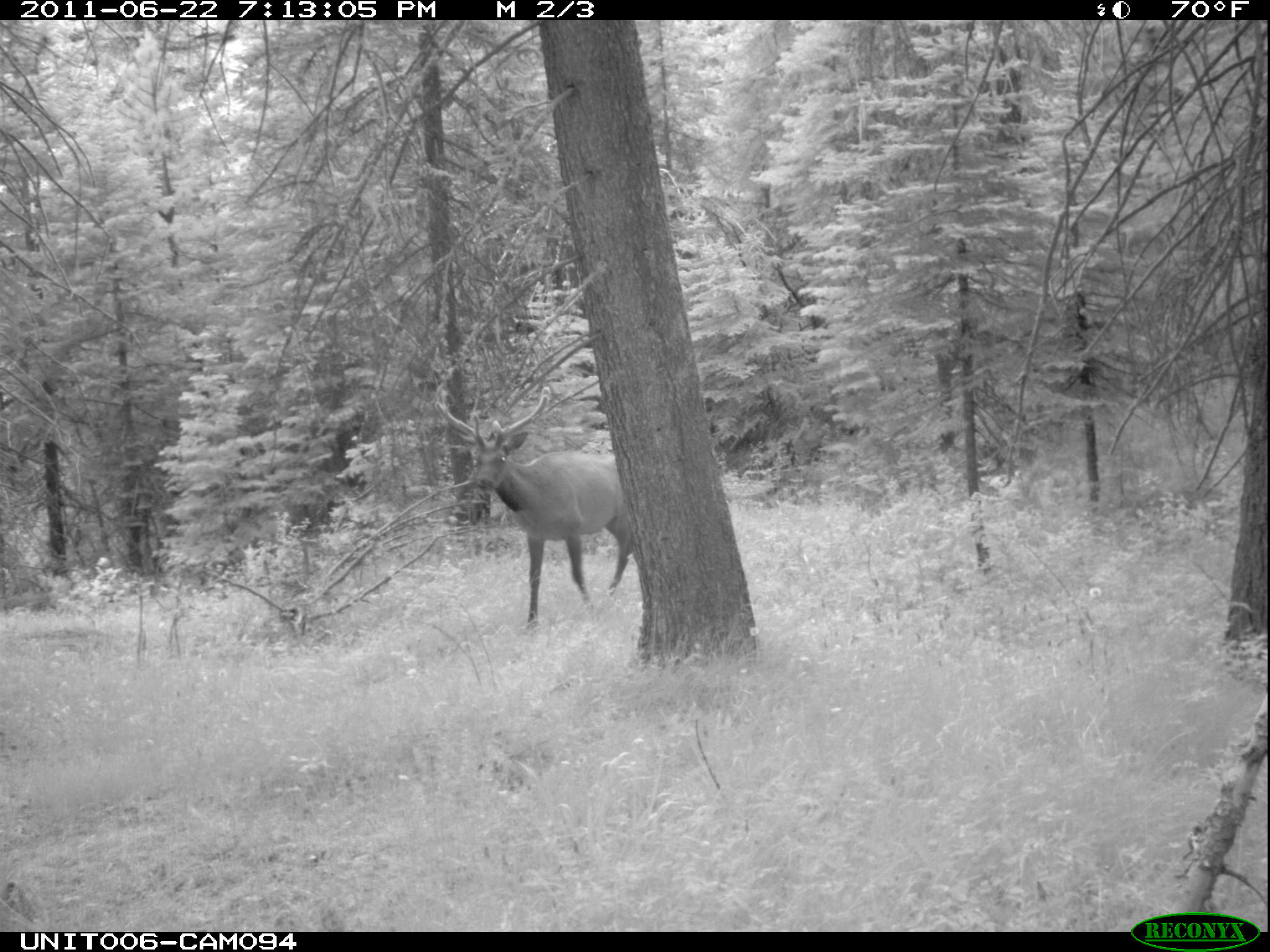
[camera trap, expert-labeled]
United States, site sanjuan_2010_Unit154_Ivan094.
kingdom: Animalia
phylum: Chordata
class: Mammalia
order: Artiodactyla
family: Cervidae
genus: Cervus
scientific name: Cervus elaphus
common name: red deer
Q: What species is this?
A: Cervus elaphus (red deer).